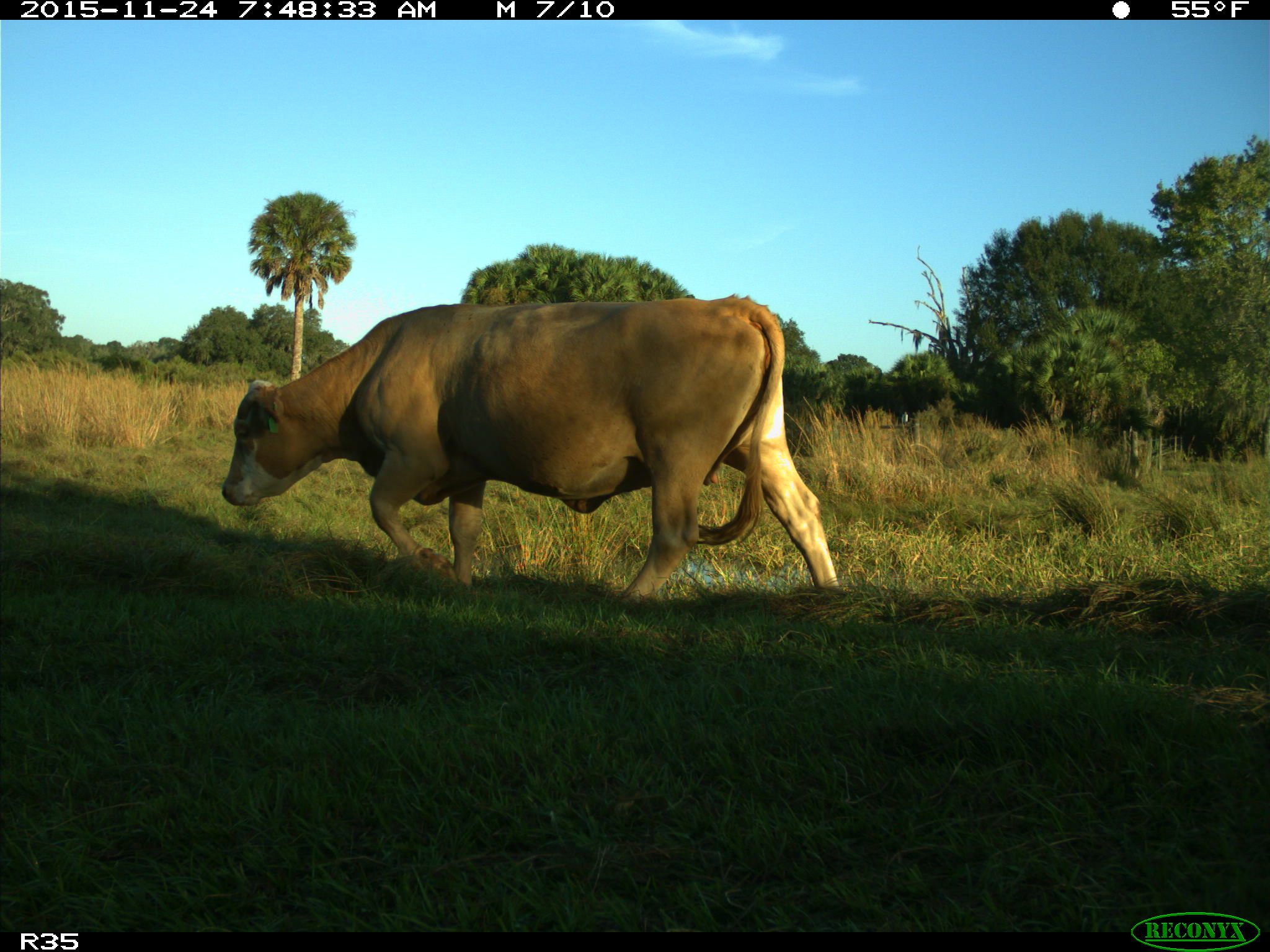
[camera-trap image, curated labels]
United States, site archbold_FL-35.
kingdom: Animalia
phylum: Chordata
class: Mammalia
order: Artiodactyla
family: Bovidae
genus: Bos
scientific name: Bos taurus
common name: domestic cow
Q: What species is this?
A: Bos taurus (domestic cow).